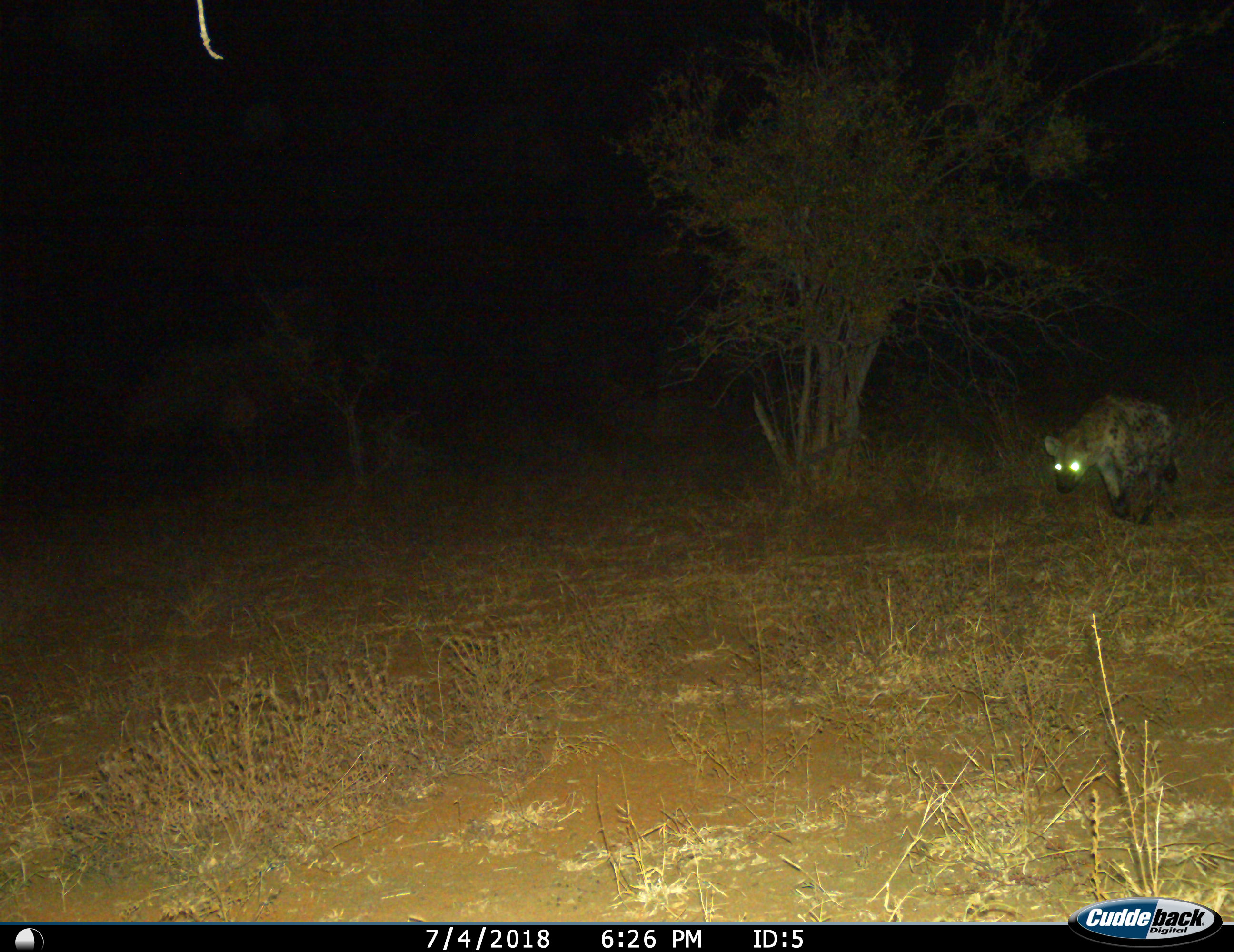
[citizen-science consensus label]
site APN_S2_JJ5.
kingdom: Animalia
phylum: Chordata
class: Mammalia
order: Carnivora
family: Hyaenidae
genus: Crocuta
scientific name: Crocuta crocuta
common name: spotted hyena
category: hyenaspotted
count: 1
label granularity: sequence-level